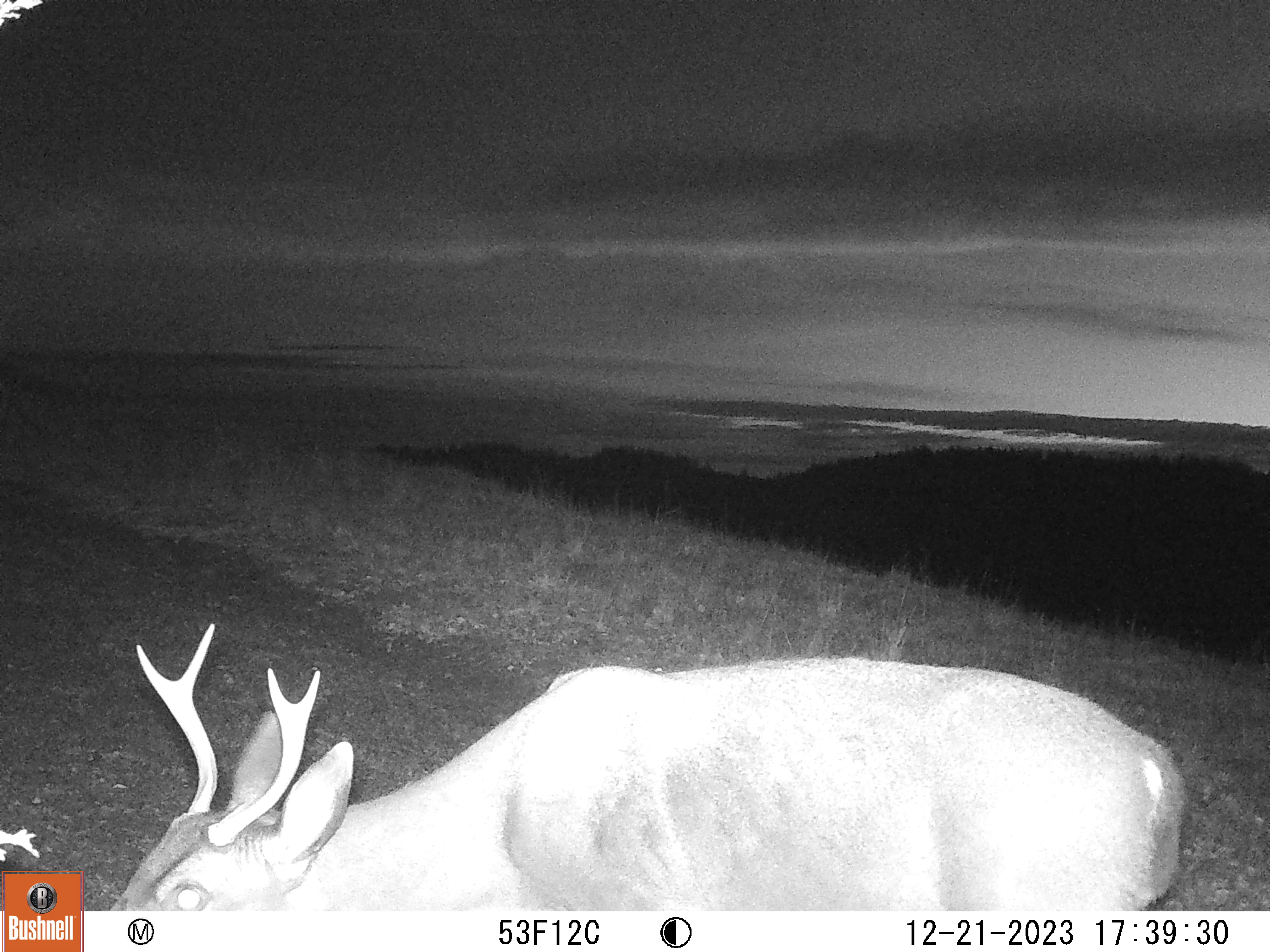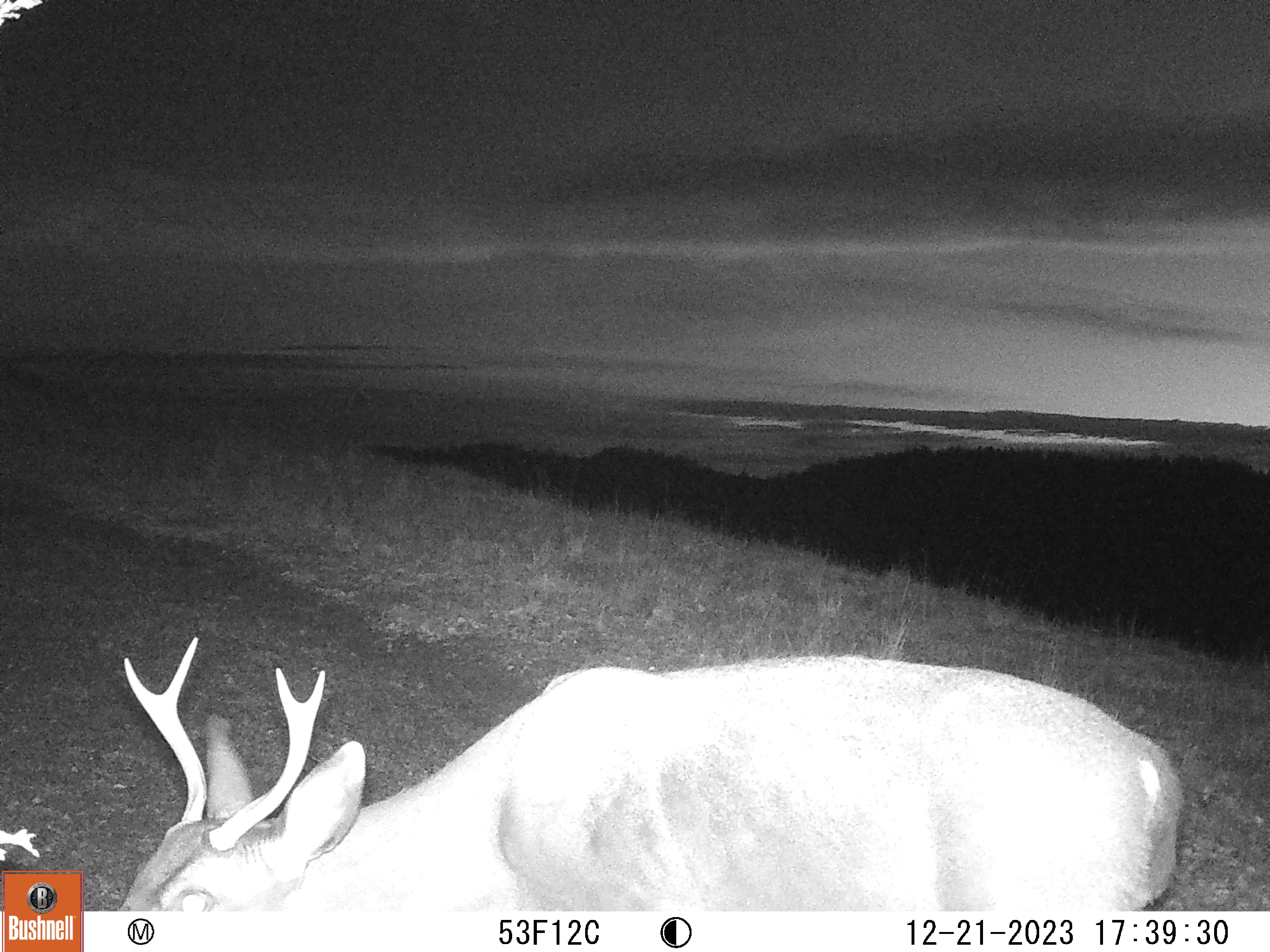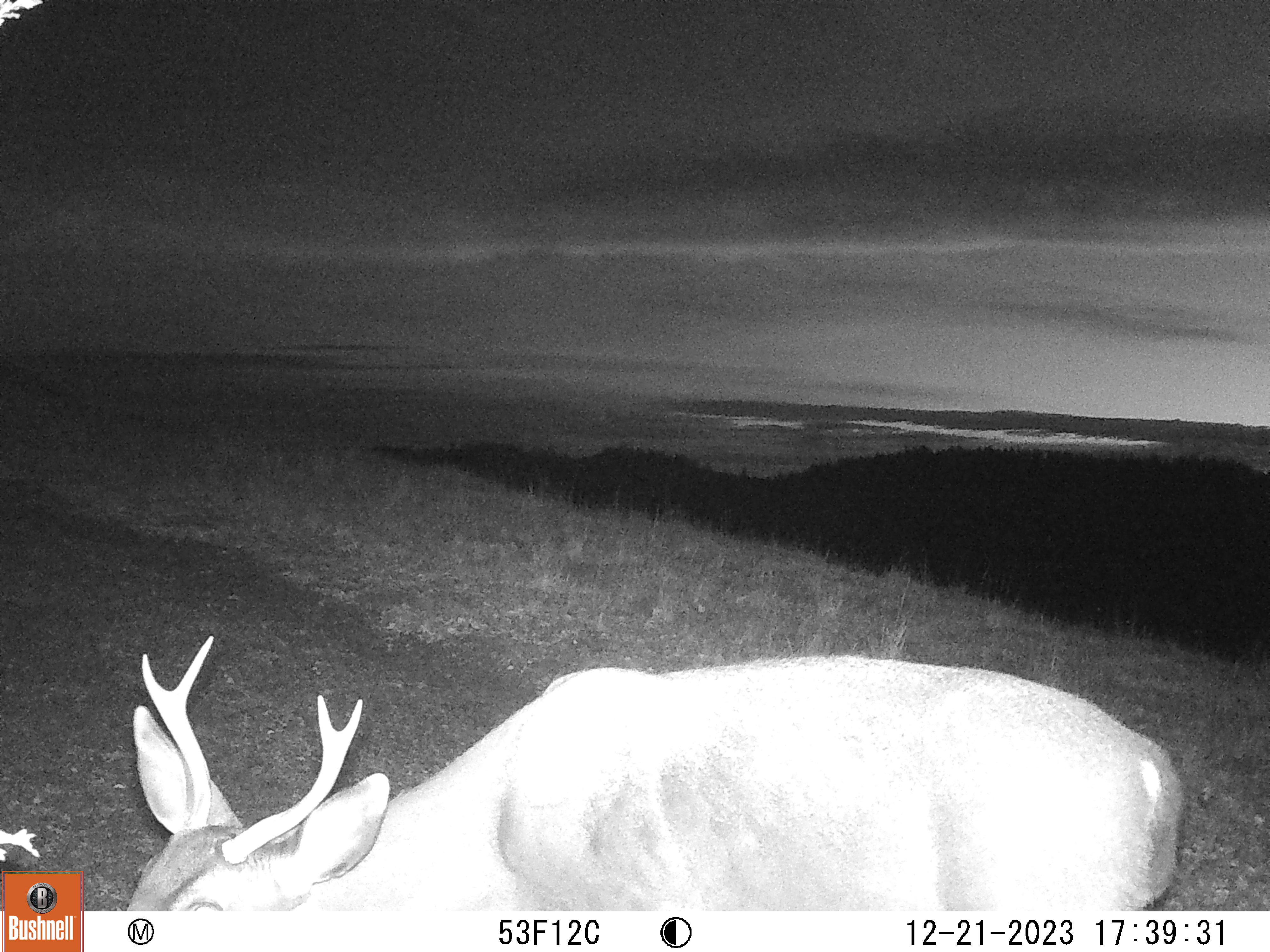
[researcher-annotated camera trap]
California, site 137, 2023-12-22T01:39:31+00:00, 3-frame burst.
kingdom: Animalia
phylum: Chordata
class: Mammalia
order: Artiodactyla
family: Cervidae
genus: Odocoileus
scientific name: Odocoileus hemionus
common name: mule deer